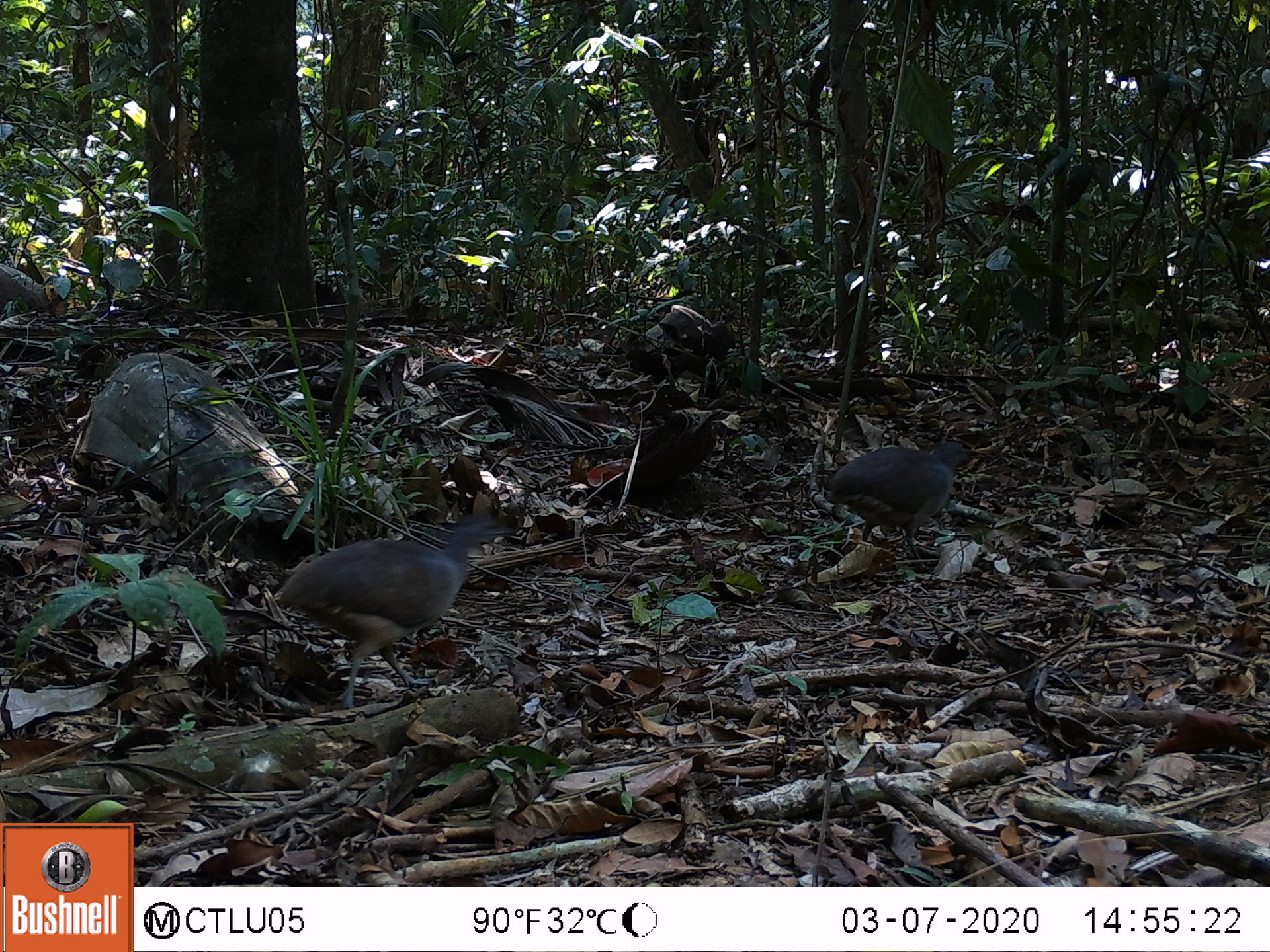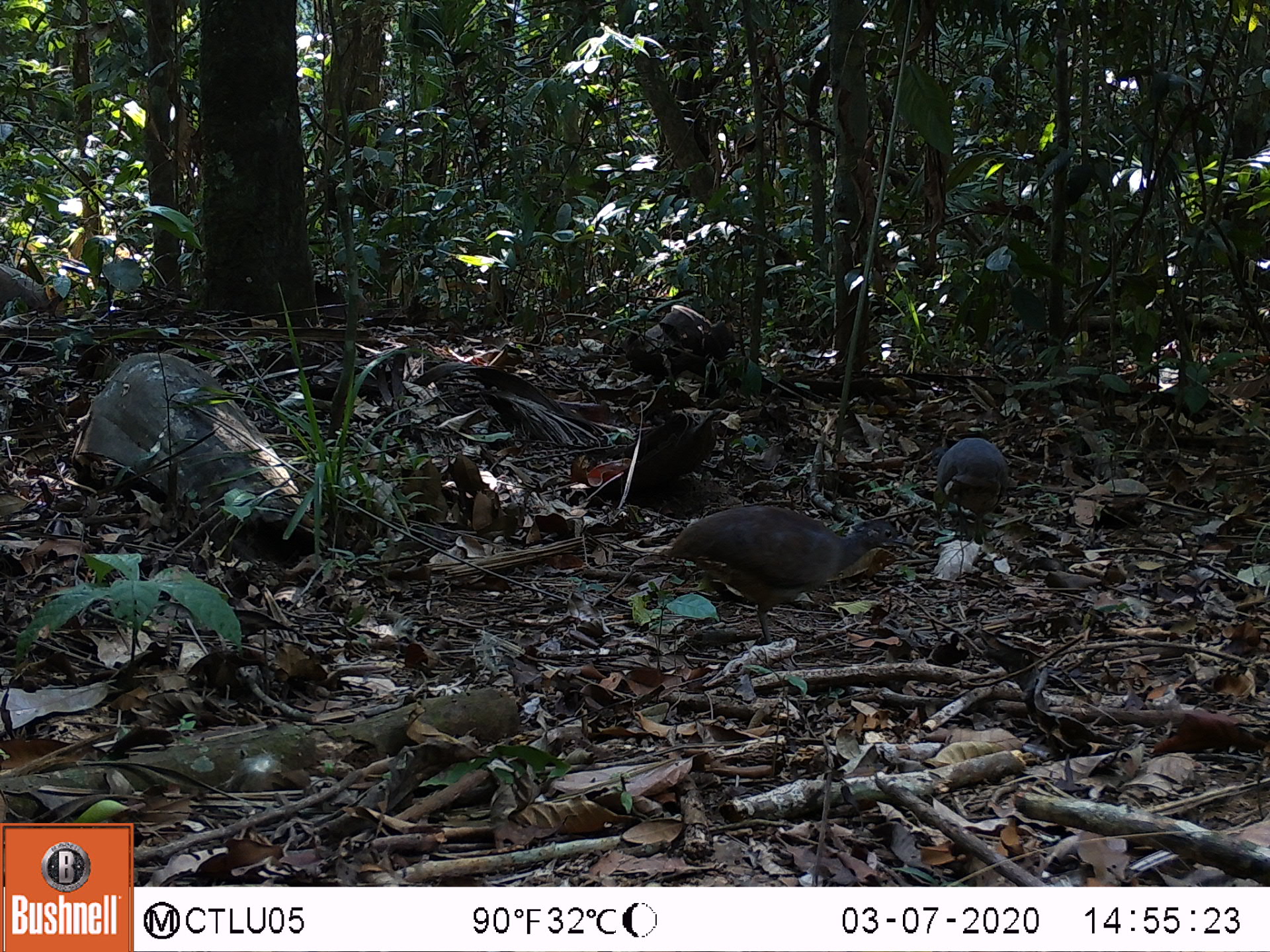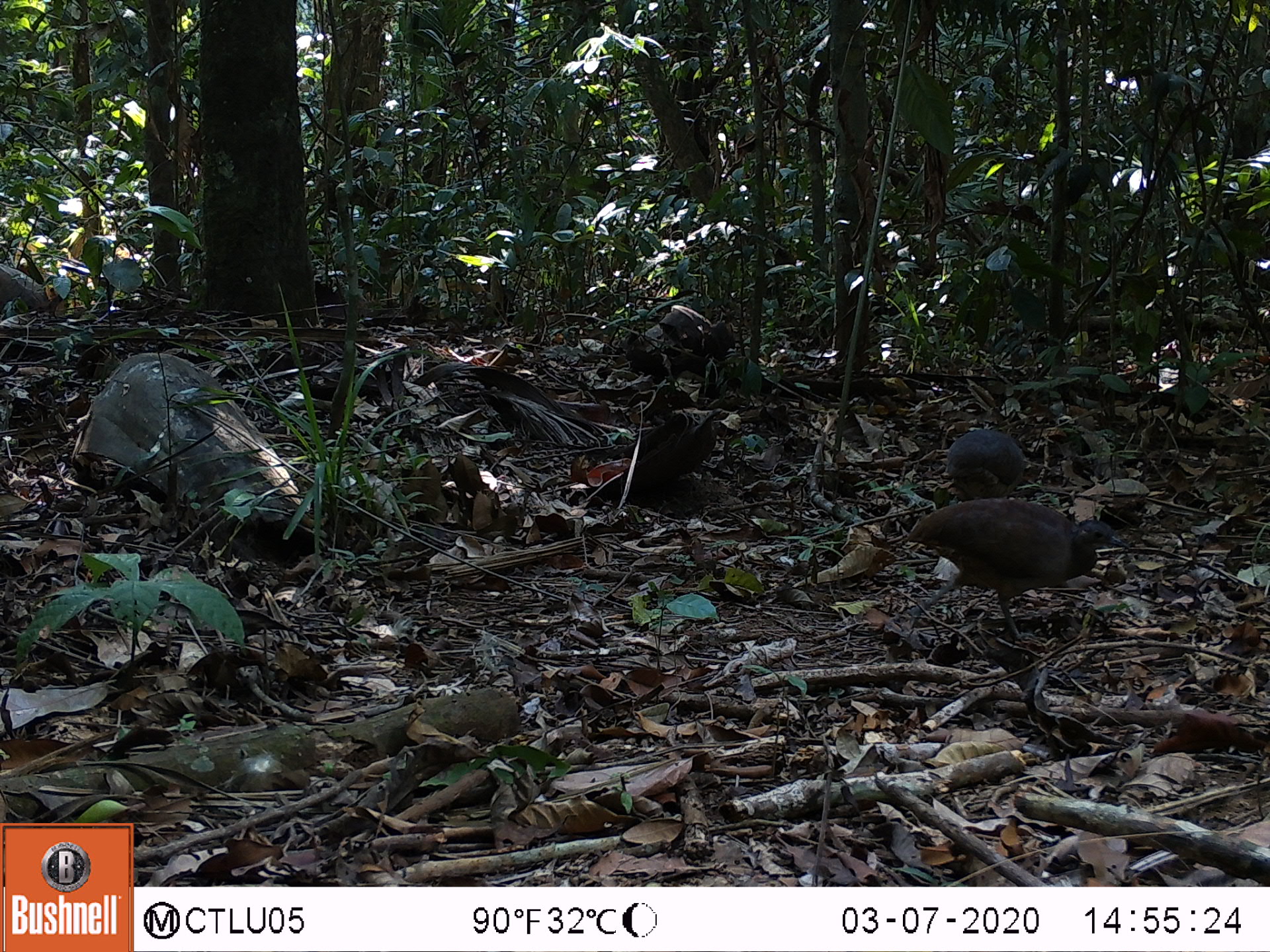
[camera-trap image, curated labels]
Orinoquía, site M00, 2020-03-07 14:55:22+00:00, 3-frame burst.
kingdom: Animalia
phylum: Chordata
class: Aves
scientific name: Aves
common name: bird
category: unknown bird